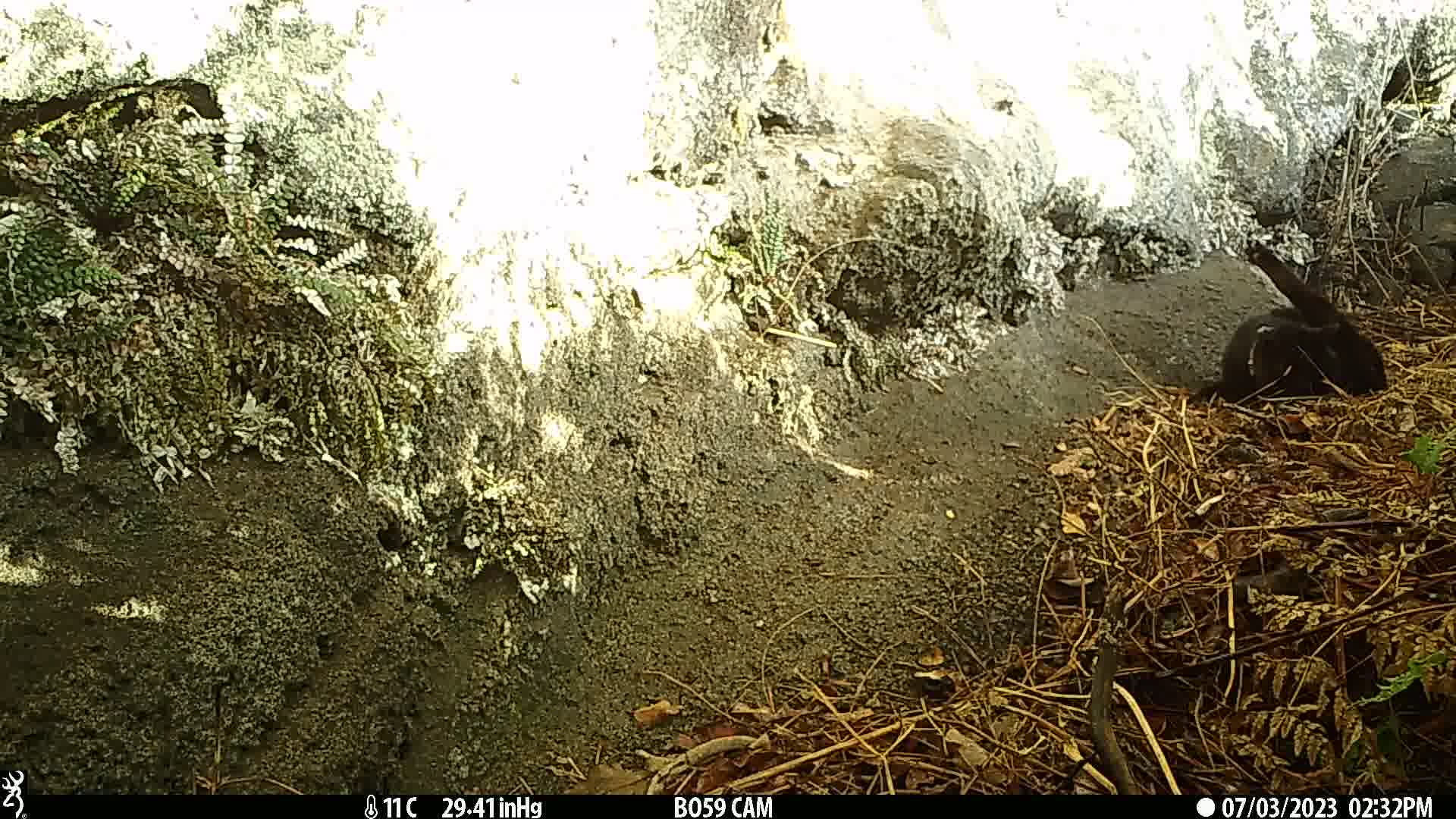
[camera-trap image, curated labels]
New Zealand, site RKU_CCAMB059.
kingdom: Animalia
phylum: Chordata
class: Mammalia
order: Carnivora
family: Felidae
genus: Felis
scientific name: Felis catus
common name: domestic cat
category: cat